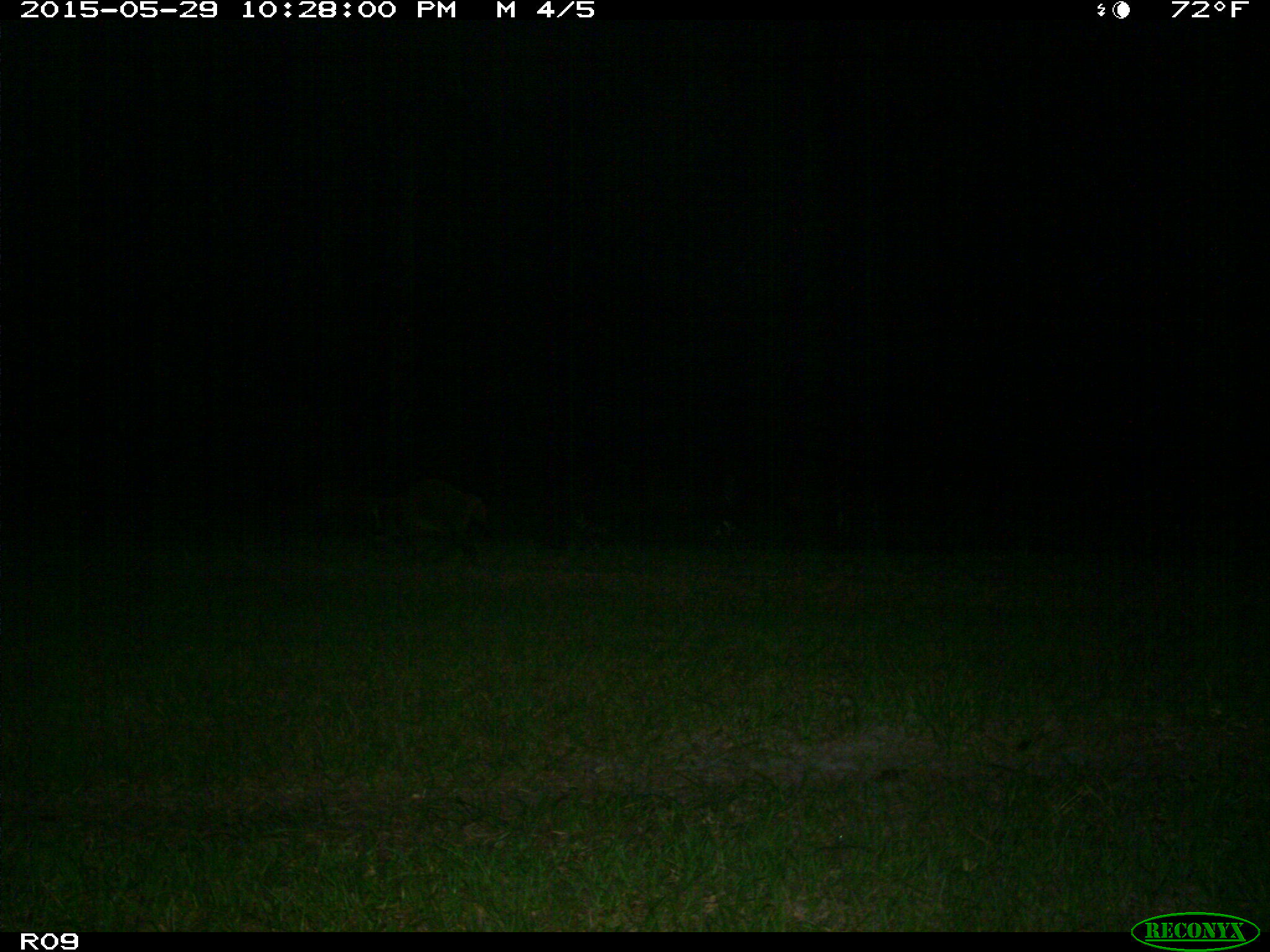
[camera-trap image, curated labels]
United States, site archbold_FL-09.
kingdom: Animalia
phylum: Chordata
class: Mammalia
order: Carnivora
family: Procyonidae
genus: Procyon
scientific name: Procyon lotor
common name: common raccoon